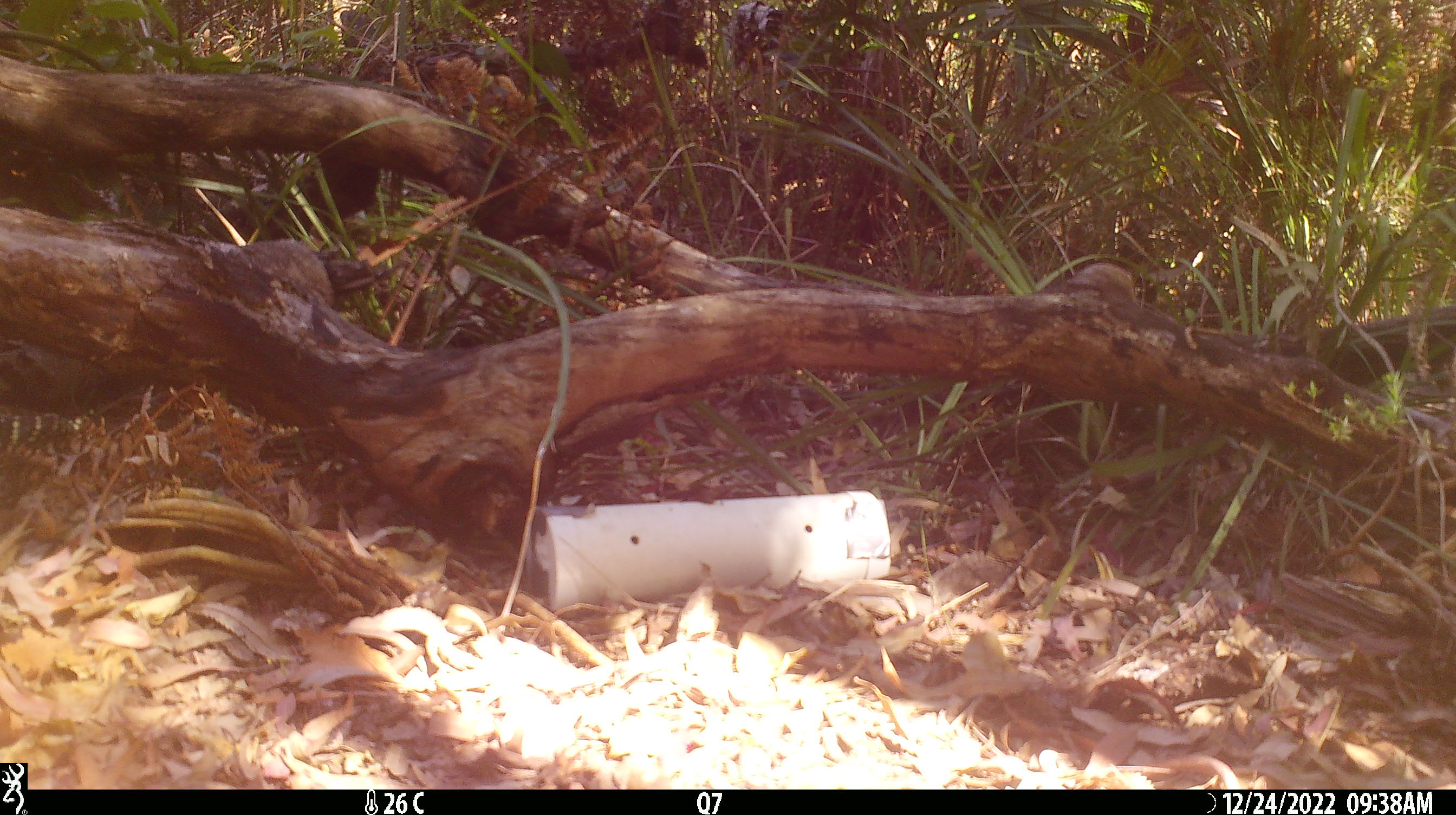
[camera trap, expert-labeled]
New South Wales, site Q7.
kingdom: Animalia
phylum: Chordata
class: Reptilia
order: Squamata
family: Varanidae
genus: Varanus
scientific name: Varanus varius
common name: lace monitor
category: goanna